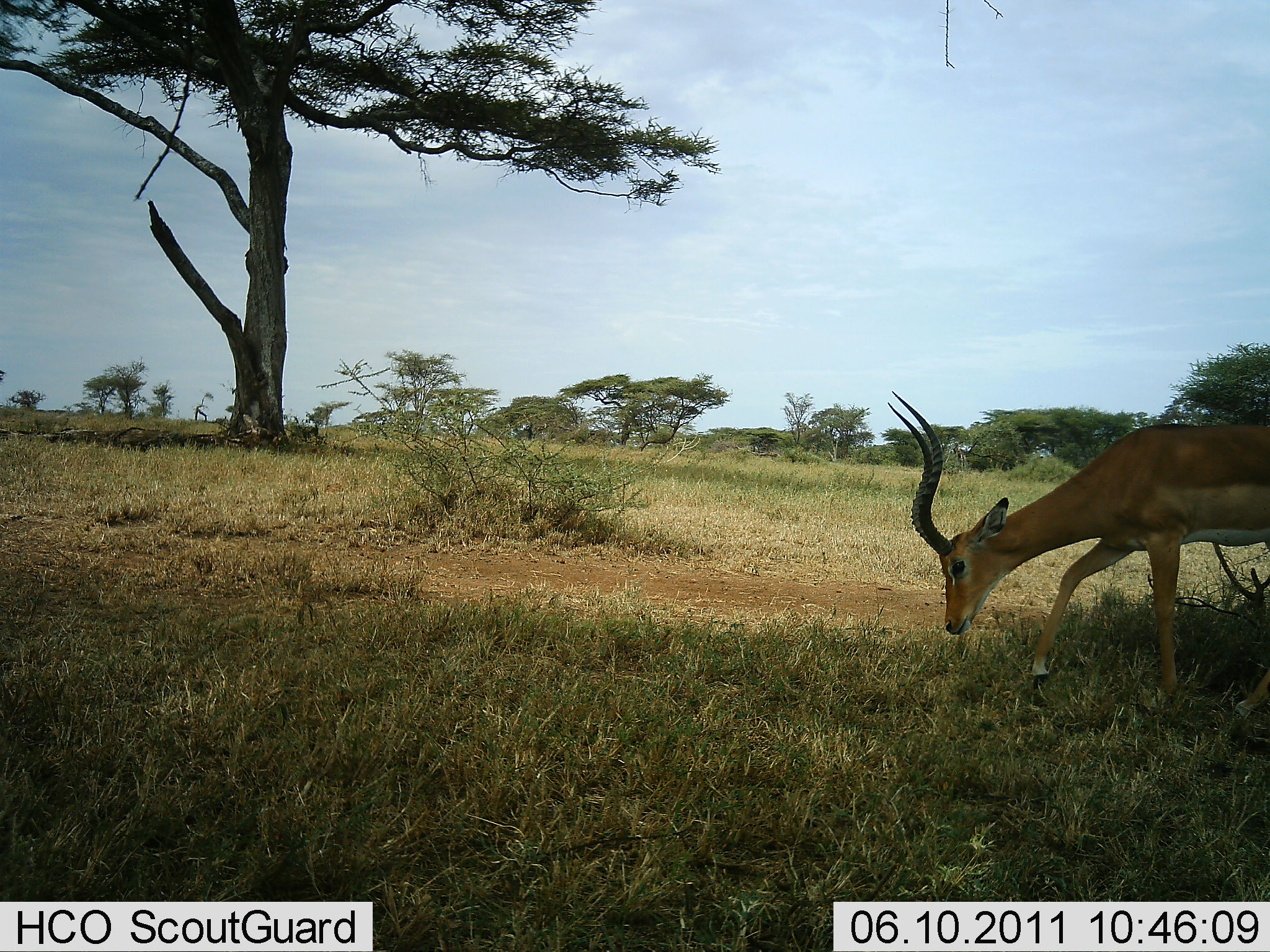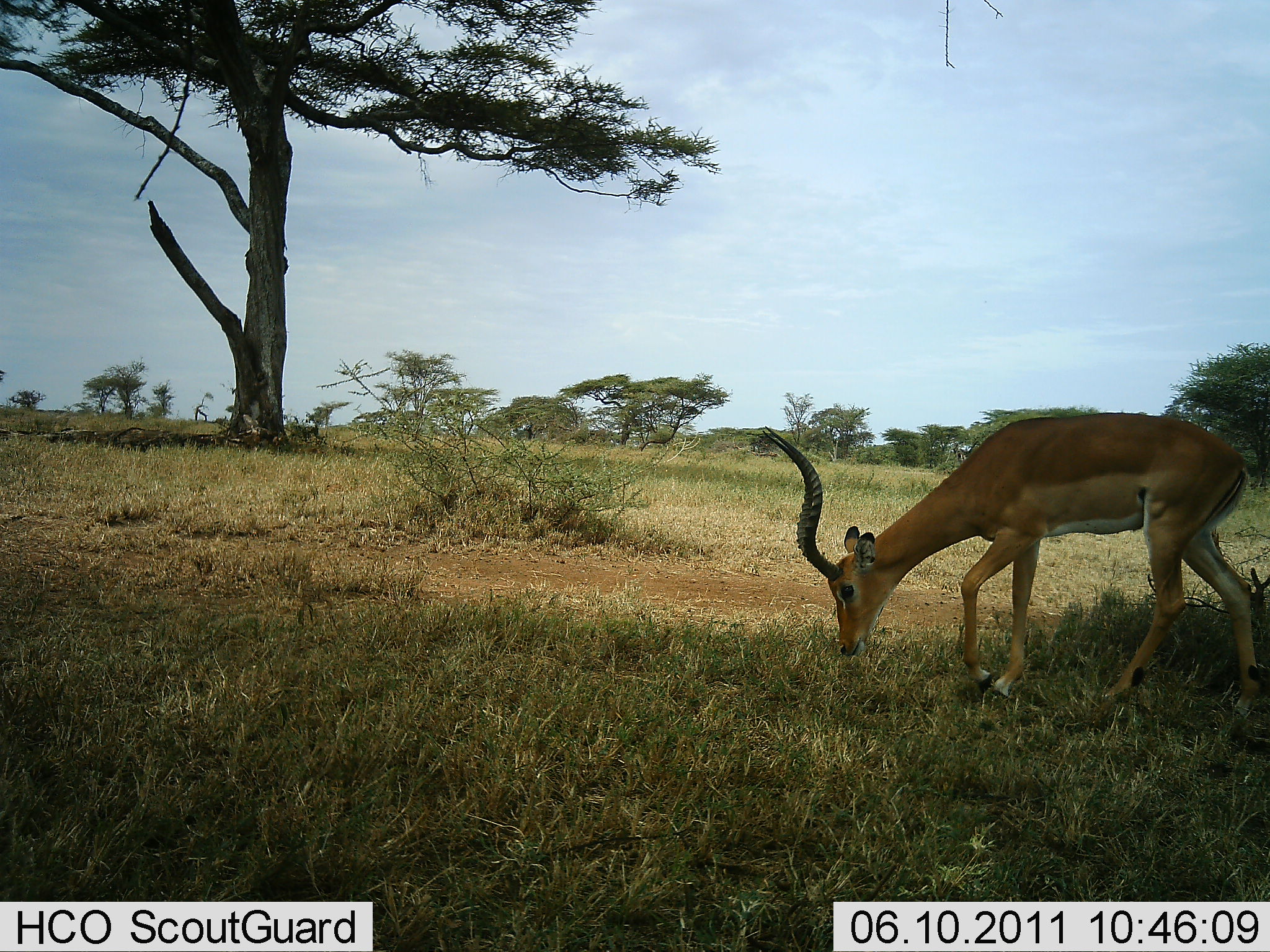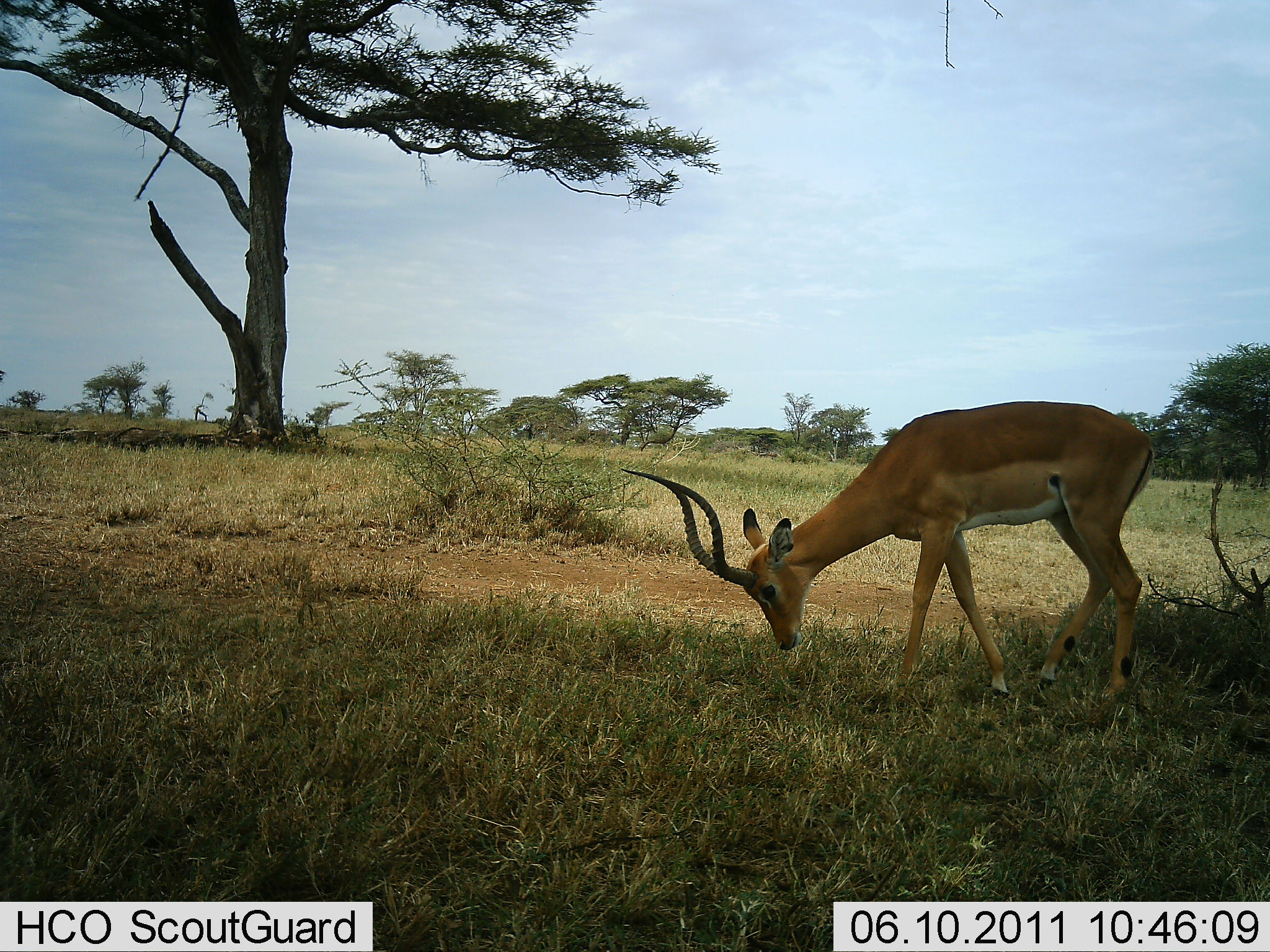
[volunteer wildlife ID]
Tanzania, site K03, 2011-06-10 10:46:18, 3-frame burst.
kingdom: Animalia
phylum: Chordata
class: Mammalia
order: Artiodactyla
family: Bovidae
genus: Aepyceros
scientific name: Aepyceros melampus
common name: impala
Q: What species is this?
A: Impala (Aepyceros melampus).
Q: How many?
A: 1.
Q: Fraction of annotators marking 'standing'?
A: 7%.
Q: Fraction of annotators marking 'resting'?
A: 0%.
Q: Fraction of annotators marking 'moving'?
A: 43%.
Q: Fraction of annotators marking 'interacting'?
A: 0%.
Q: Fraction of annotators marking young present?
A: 0%.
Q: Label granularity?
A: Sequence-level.